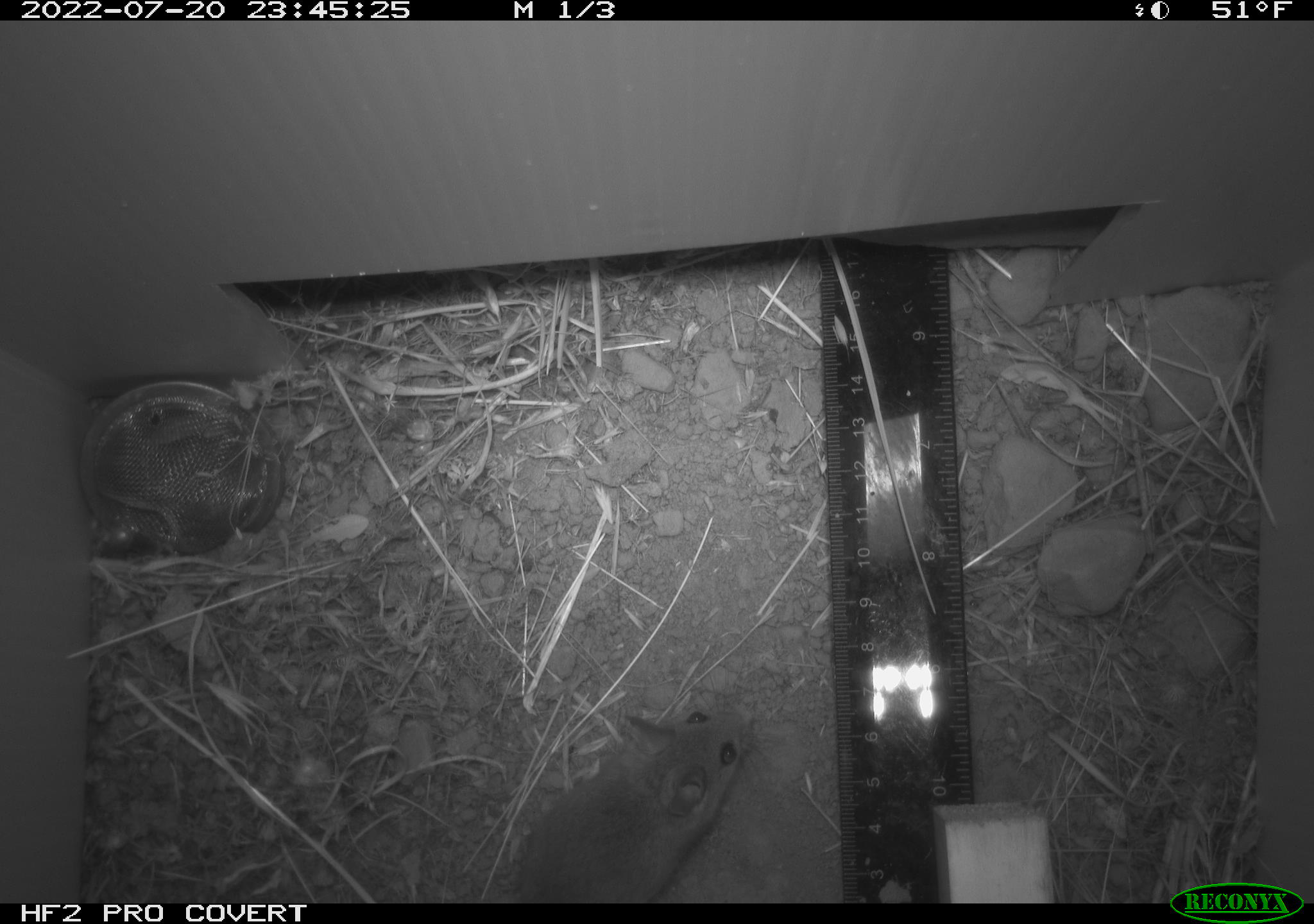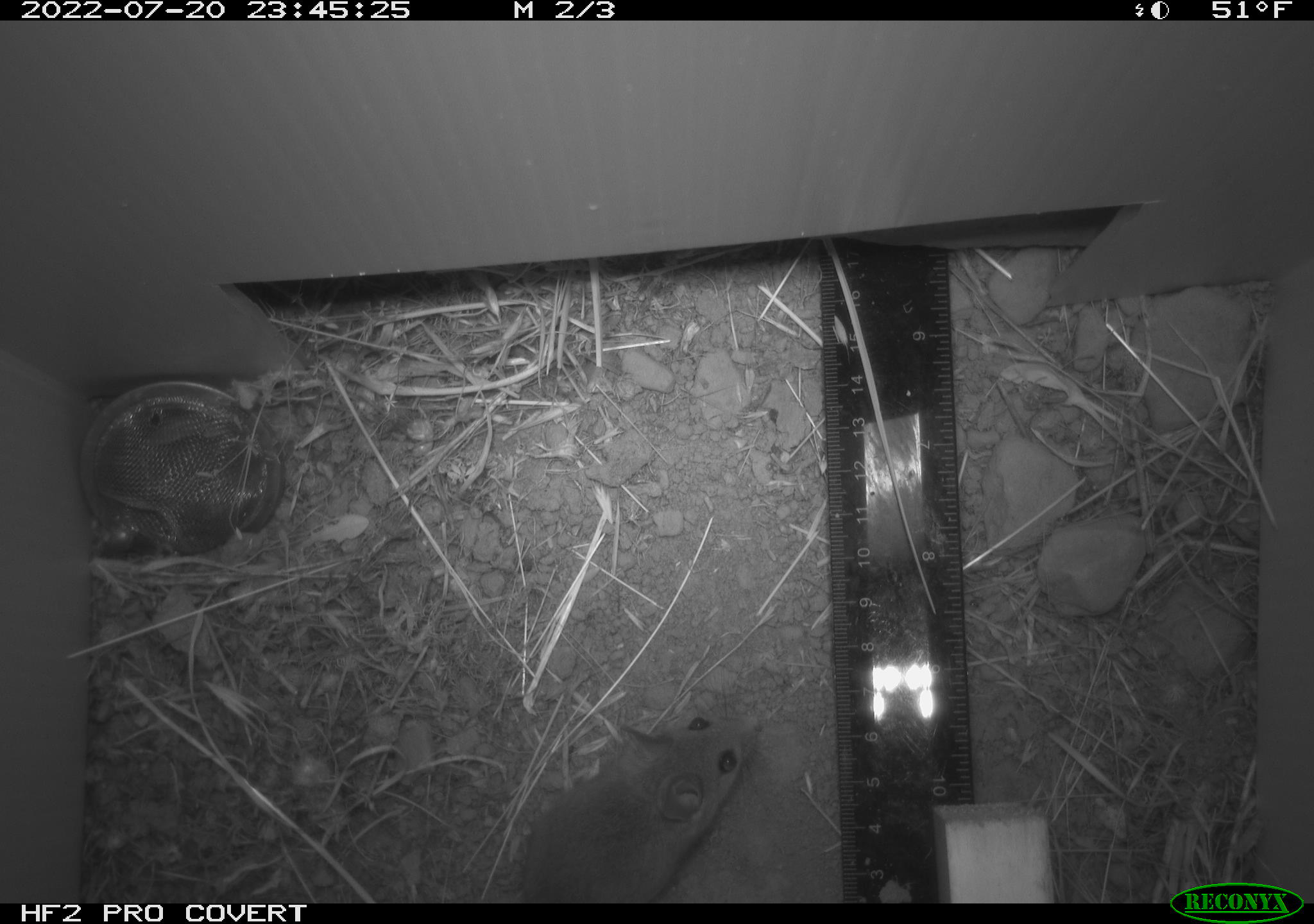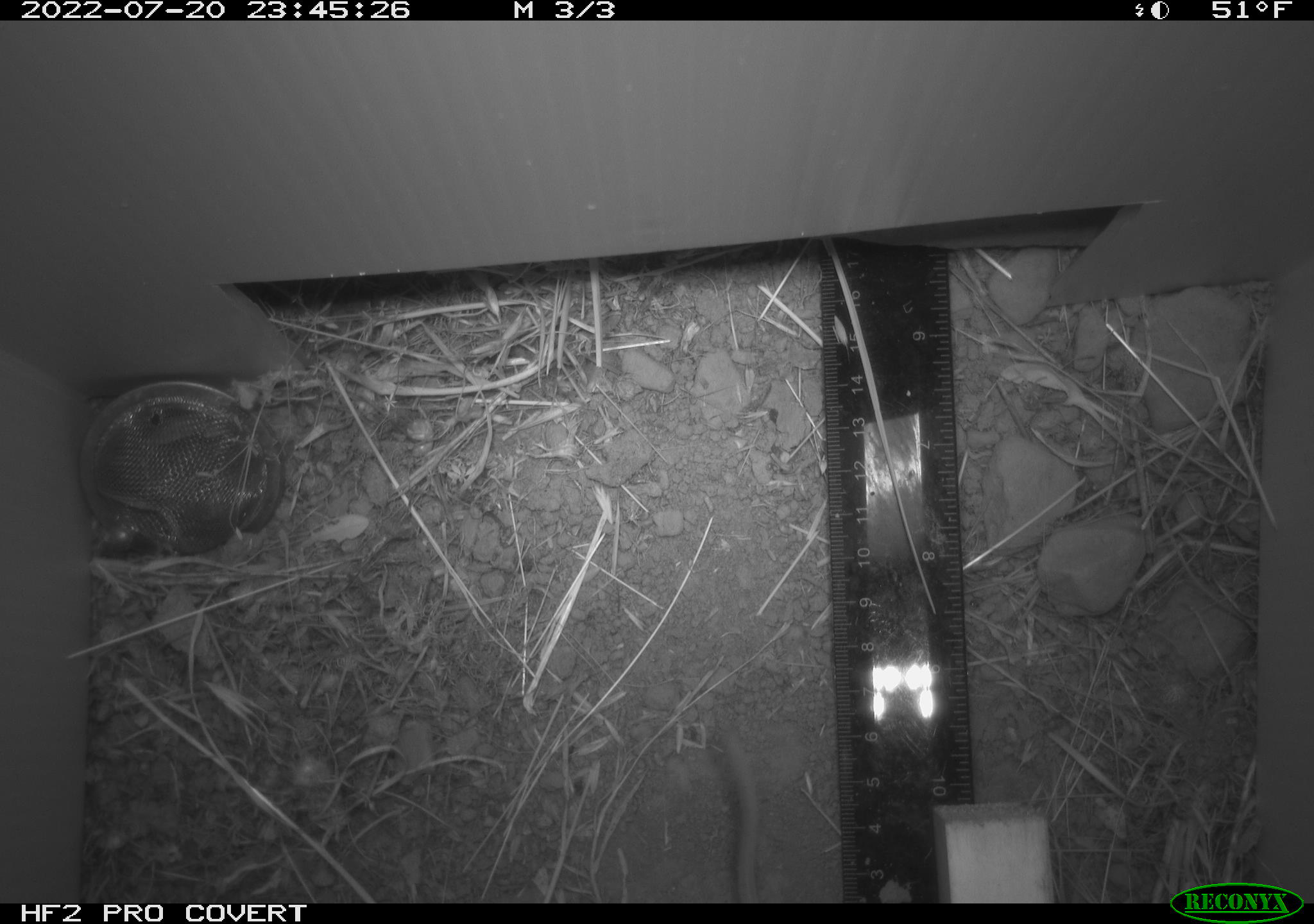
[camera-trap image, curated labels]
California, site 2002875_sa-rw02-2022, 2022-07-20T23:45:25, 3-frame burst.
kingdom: Animalia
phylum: Chordata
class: Mammalia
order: Rodentia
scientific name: Rodentia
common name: mouse species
Mouse species (Rodentia).